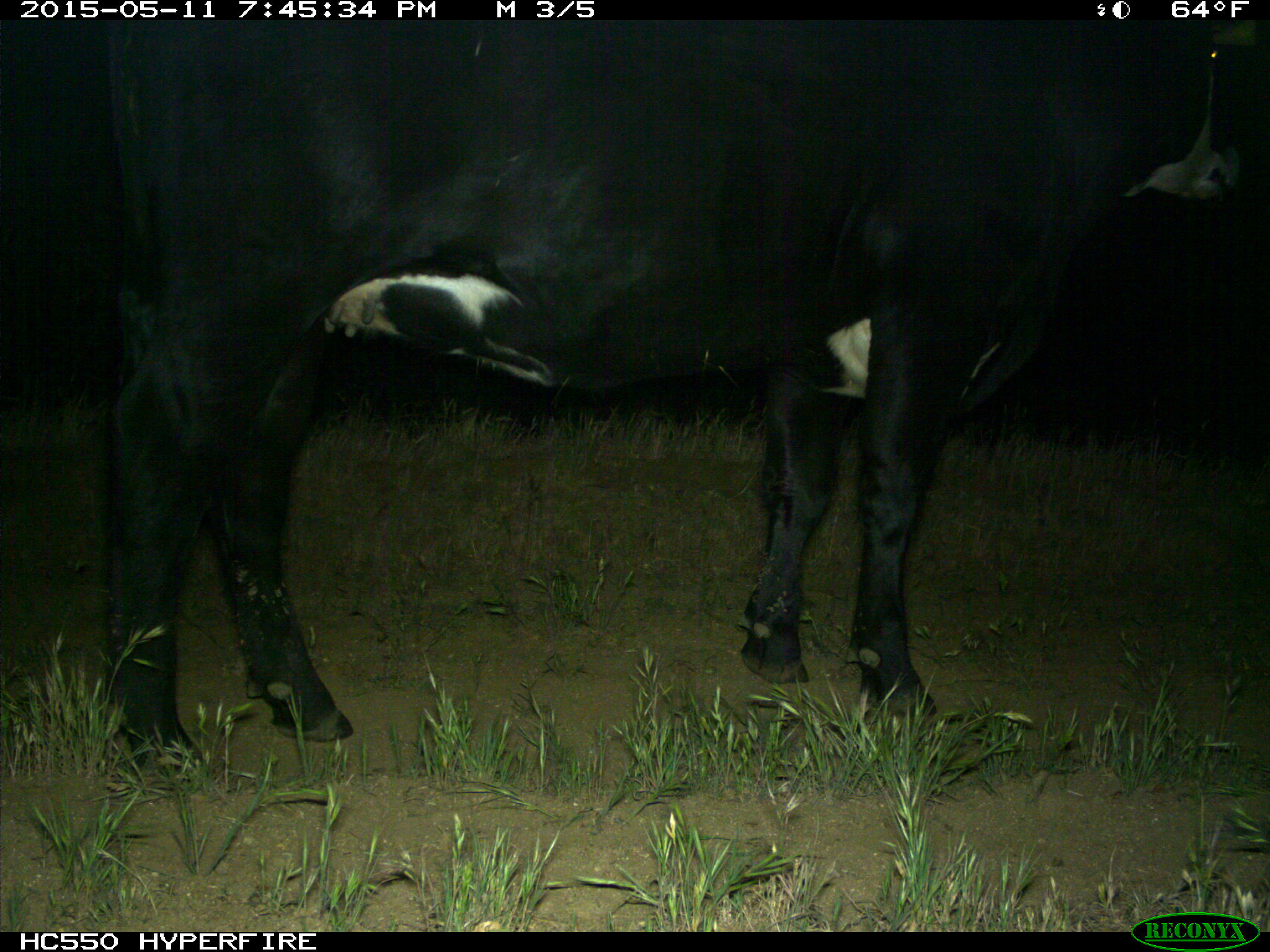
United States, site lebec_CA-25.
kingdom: Animalia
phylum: Chordata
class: Mammalia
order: Artiodactyla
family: Bovidae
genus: Bos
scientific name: Bos taurus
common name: domestic cow